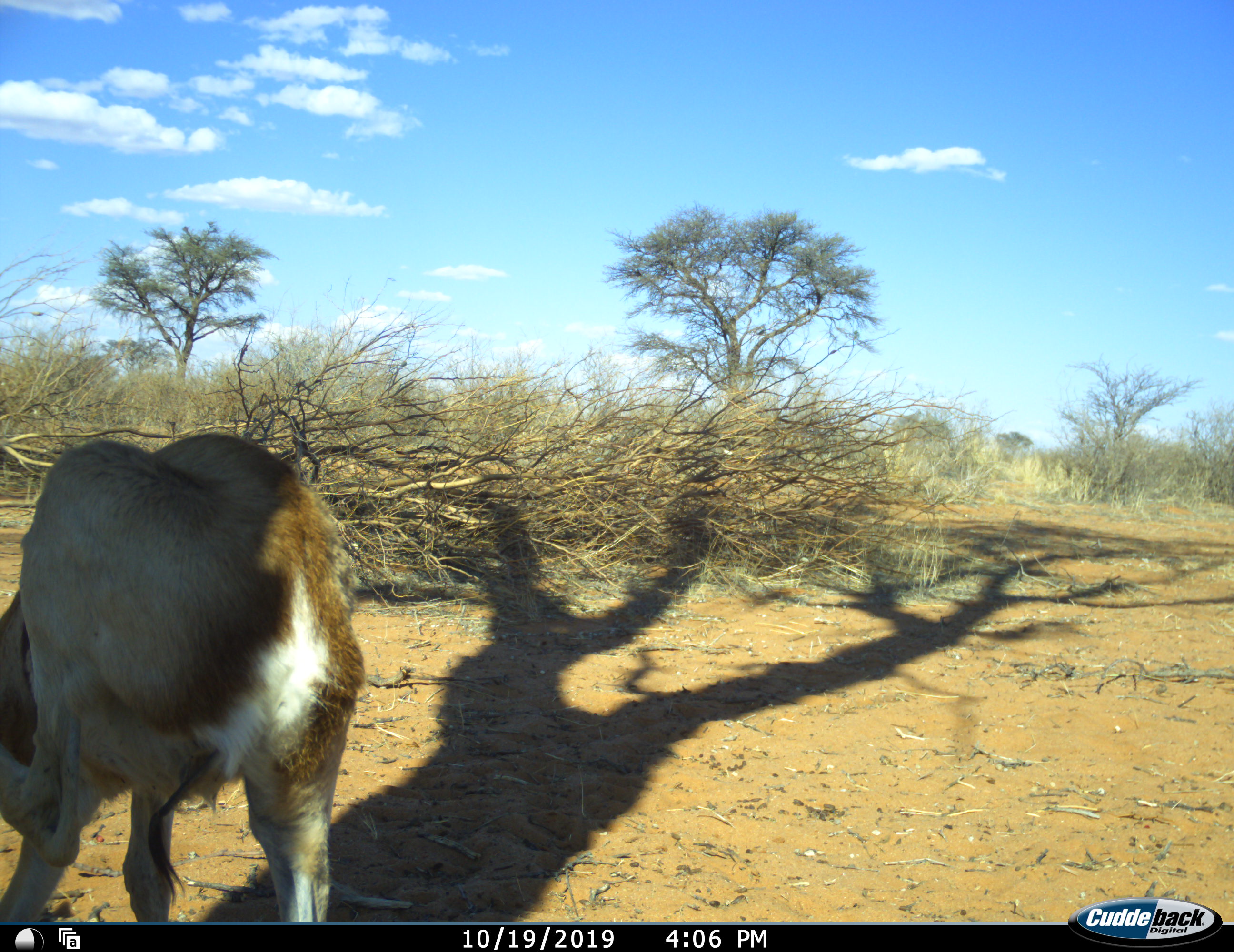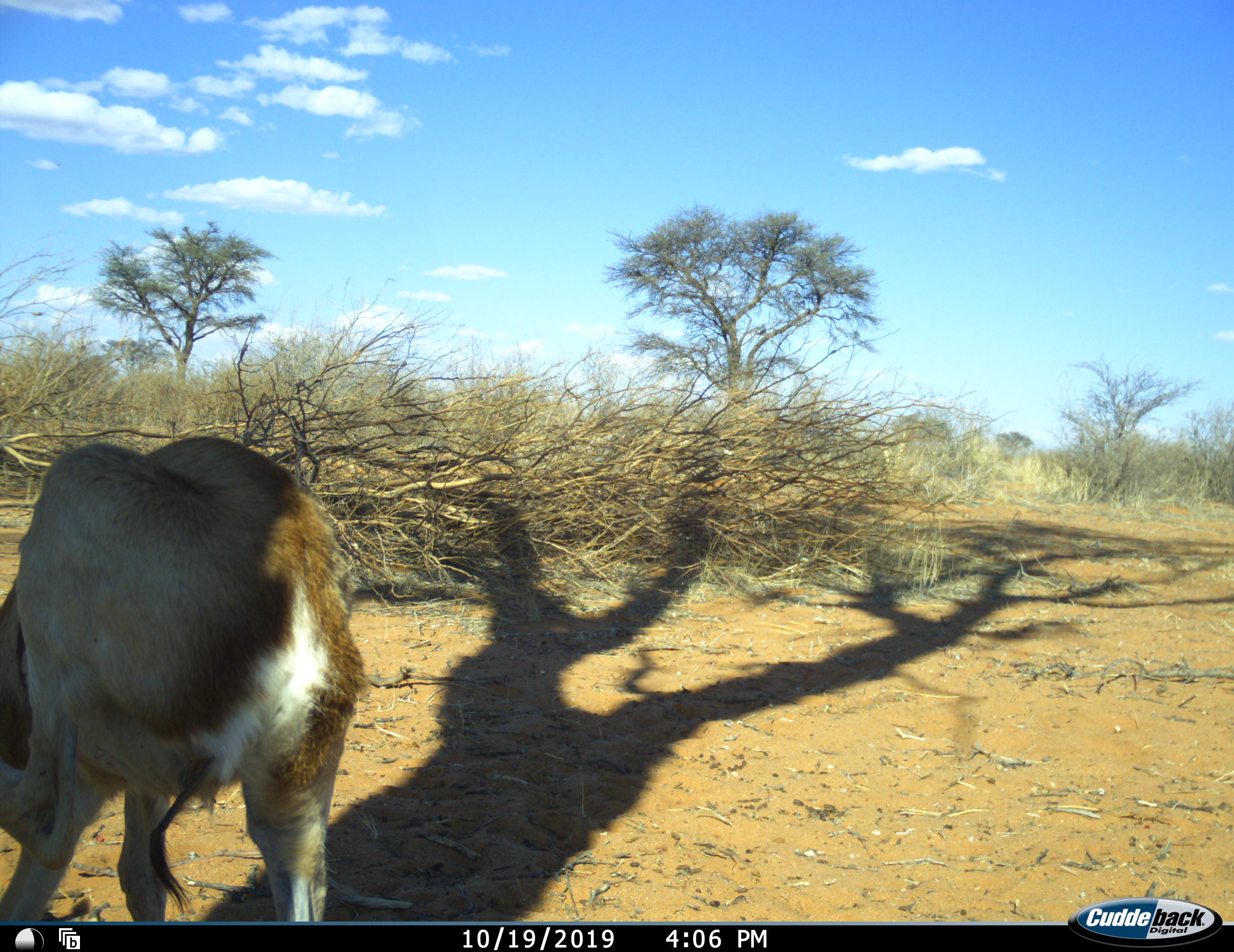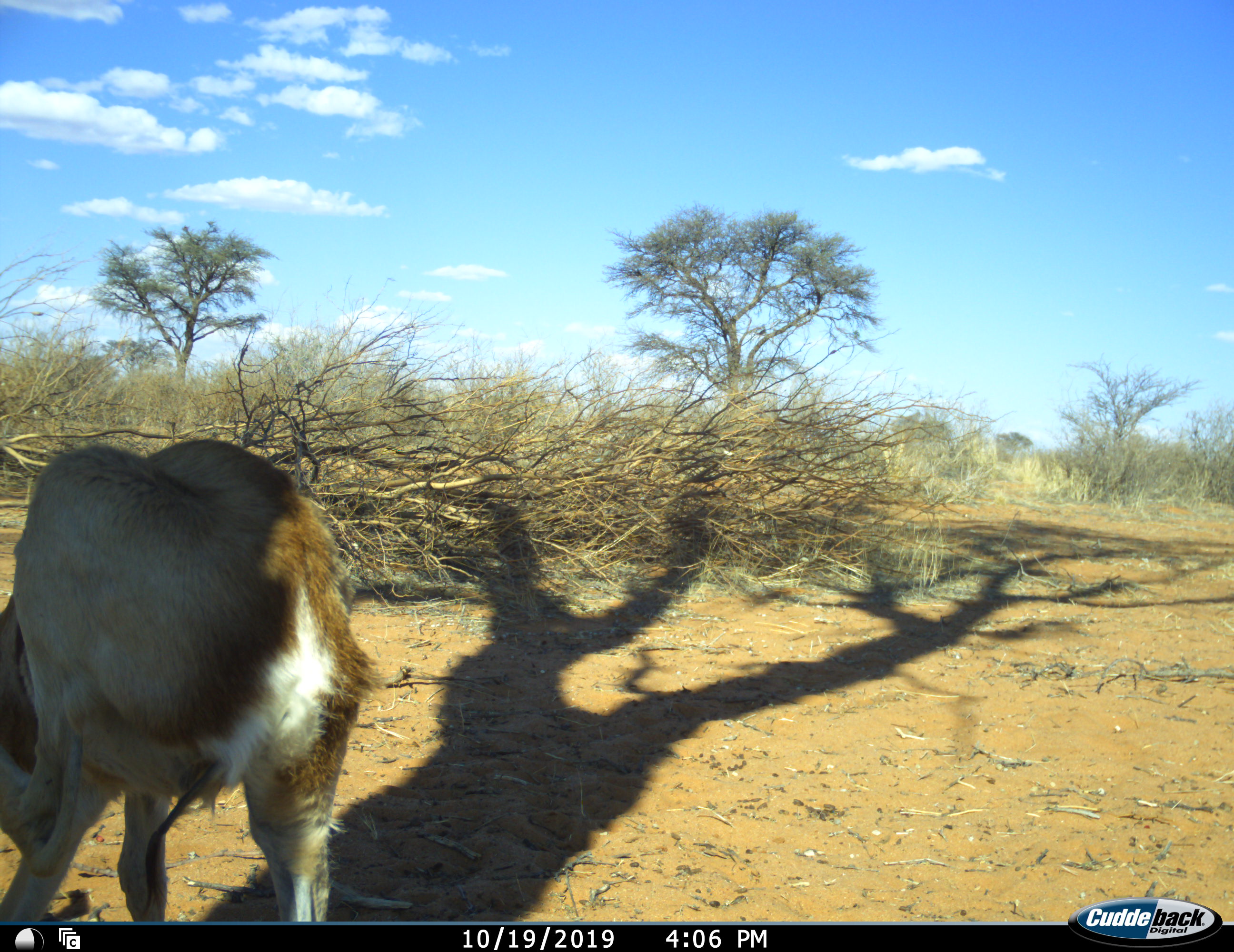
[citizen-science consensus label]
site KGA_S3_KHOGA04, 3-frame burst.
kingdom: Animalia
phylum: Chordata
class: Mammalia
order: Artiodactyla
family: Bovidae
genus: Antidorcas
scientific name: Antidorcas marsupialis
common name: springbok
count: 1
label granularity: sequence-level